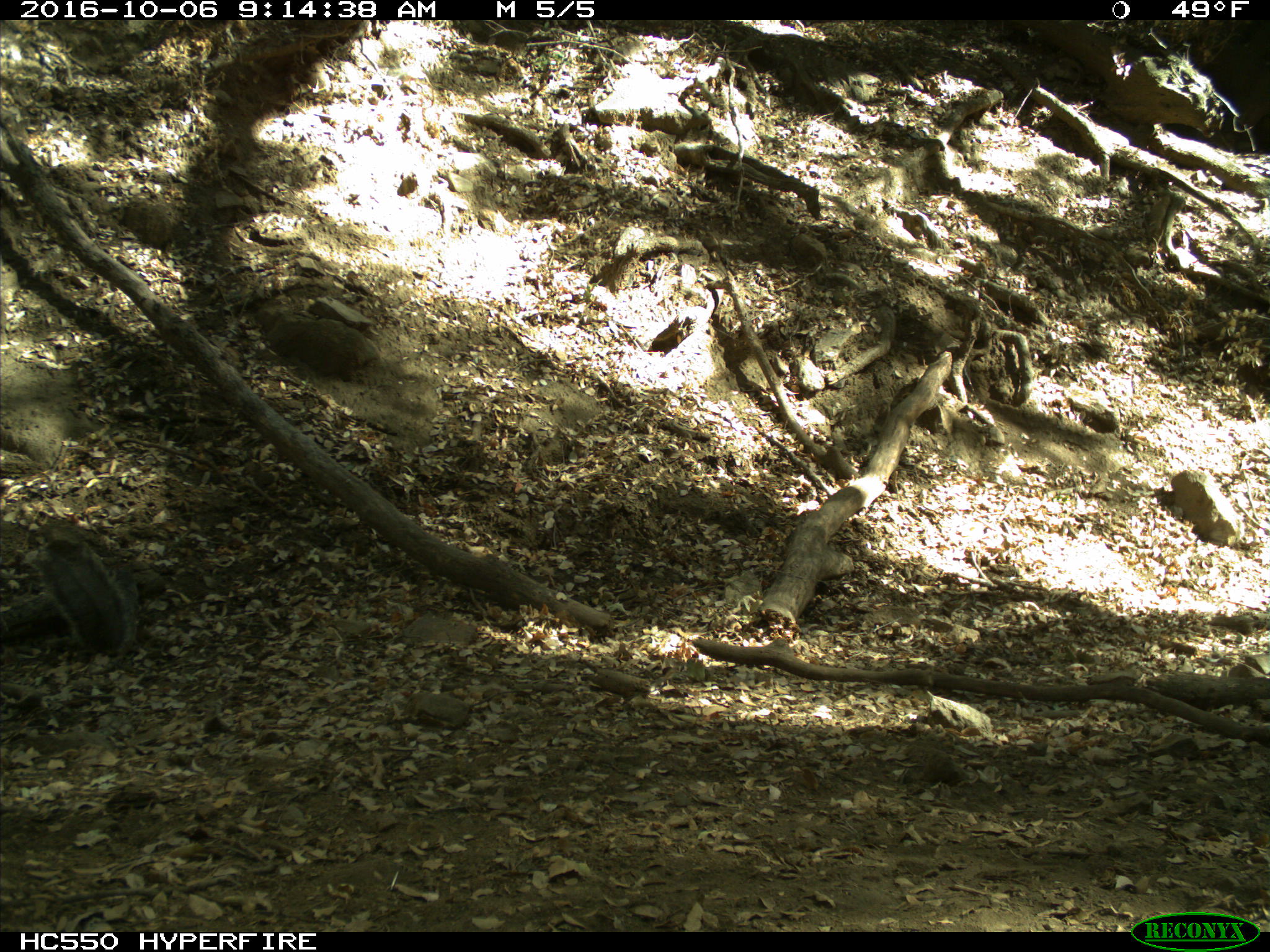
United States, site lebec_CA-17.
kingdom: Animalia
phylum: Chordata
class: Mammalia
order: Rodentia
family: Sciuridae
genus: Sciurus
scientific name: Sciurus carolinensis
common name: eastern gray squirrel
Sciurus carolinensis (eastern gray squirrel).